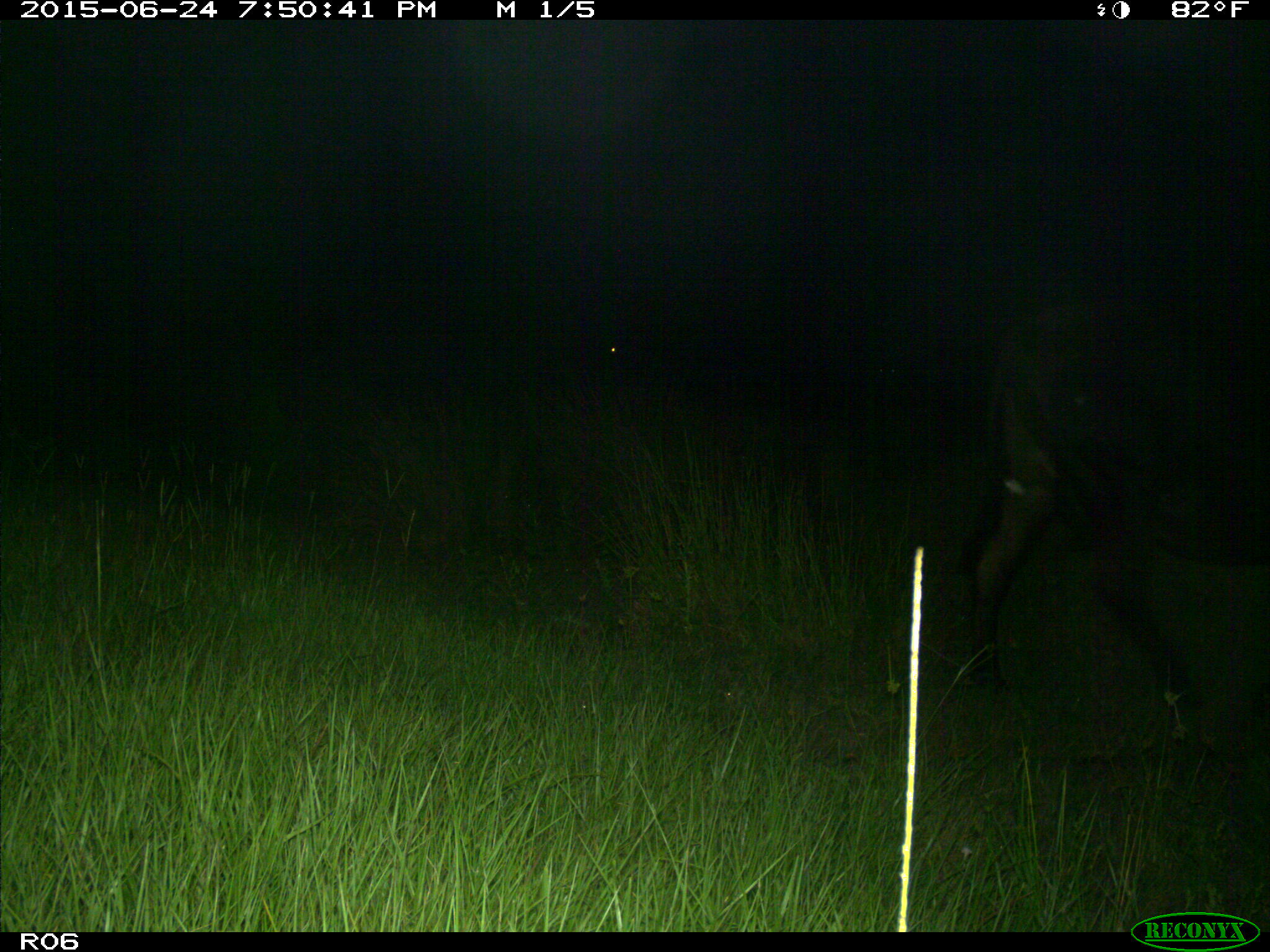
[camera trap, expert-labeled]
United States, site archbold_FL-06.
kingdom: Animalia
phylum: Chordata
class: Mammalia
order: Artiodactyla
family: Bovidae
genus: Bos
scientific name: Bos taurus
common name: domestic cow